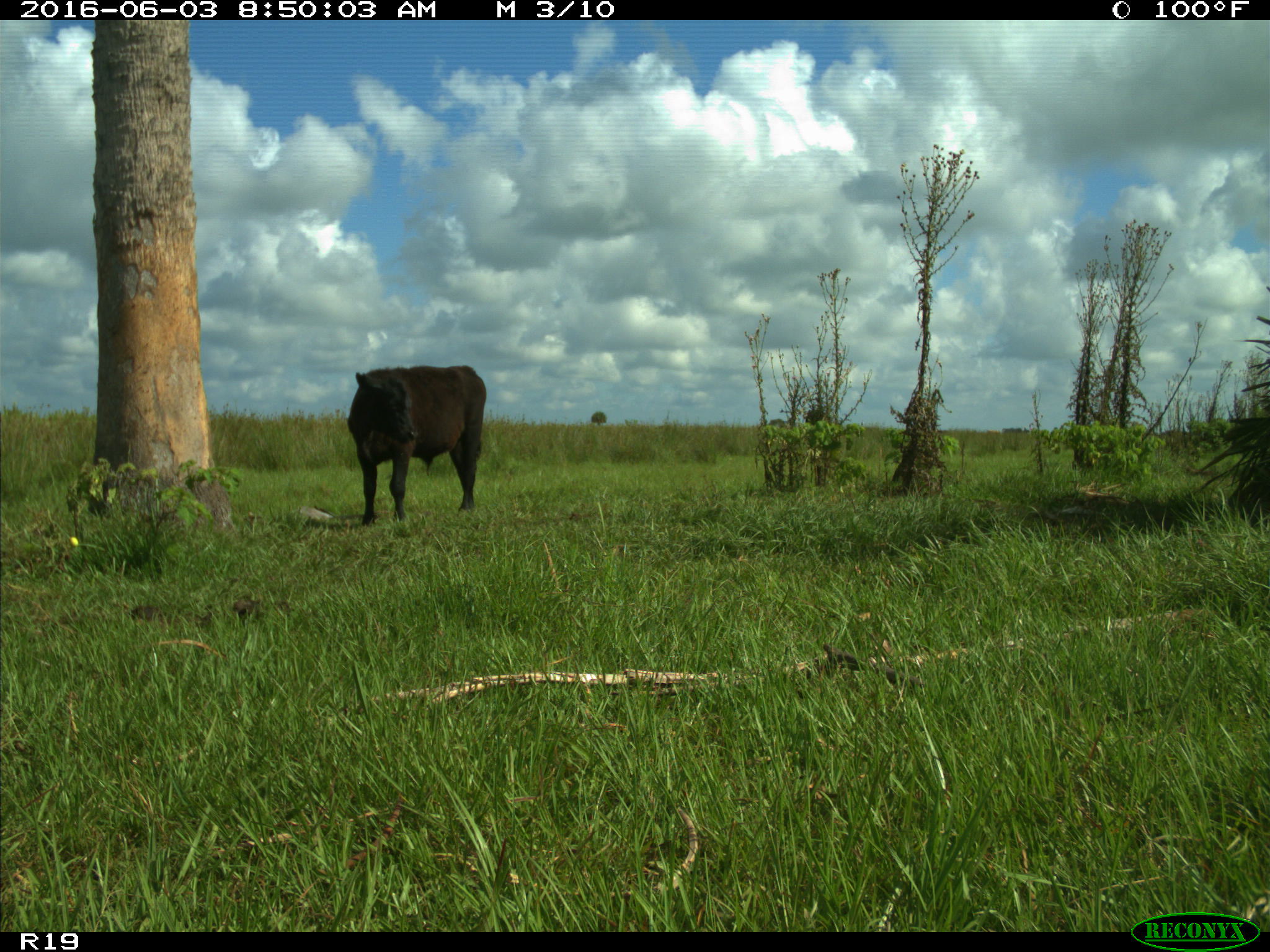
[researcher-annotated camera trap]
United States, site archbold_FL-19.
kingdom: Animalia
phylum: Chordata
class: Mammalia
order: Artiodactyla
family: Bovidae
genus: Bos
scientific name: Bos taurus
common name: domestic cow